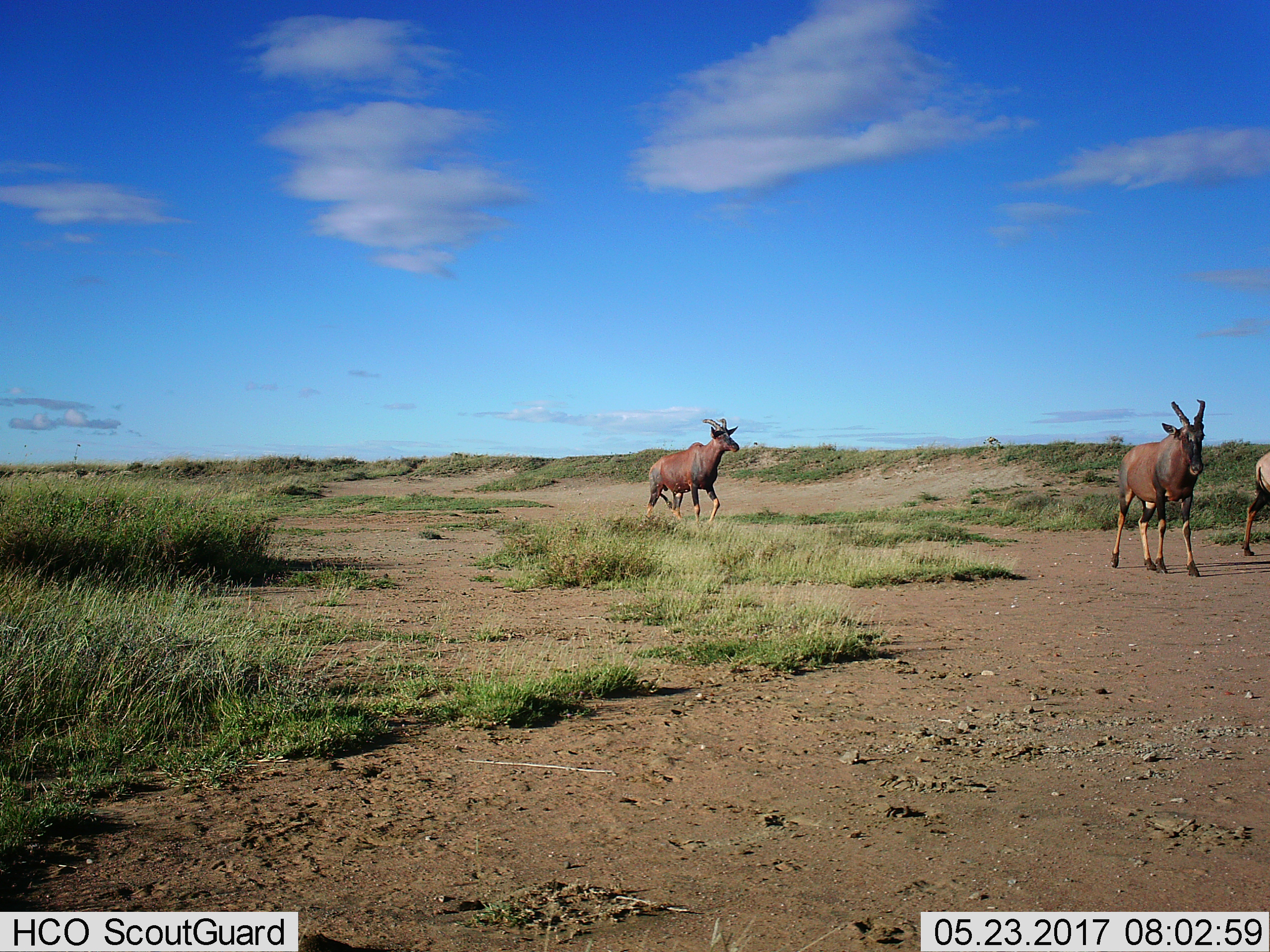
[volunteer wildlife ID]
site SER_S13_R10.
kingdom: Animalia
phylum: Chordata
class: Mammalia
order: Artiodactyla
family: Bovidae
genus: Damaliscus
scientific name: Damaliscus lunatus jimela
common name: topi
Topi (Damaliscus lunatus jimela), count 3. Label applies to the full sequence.